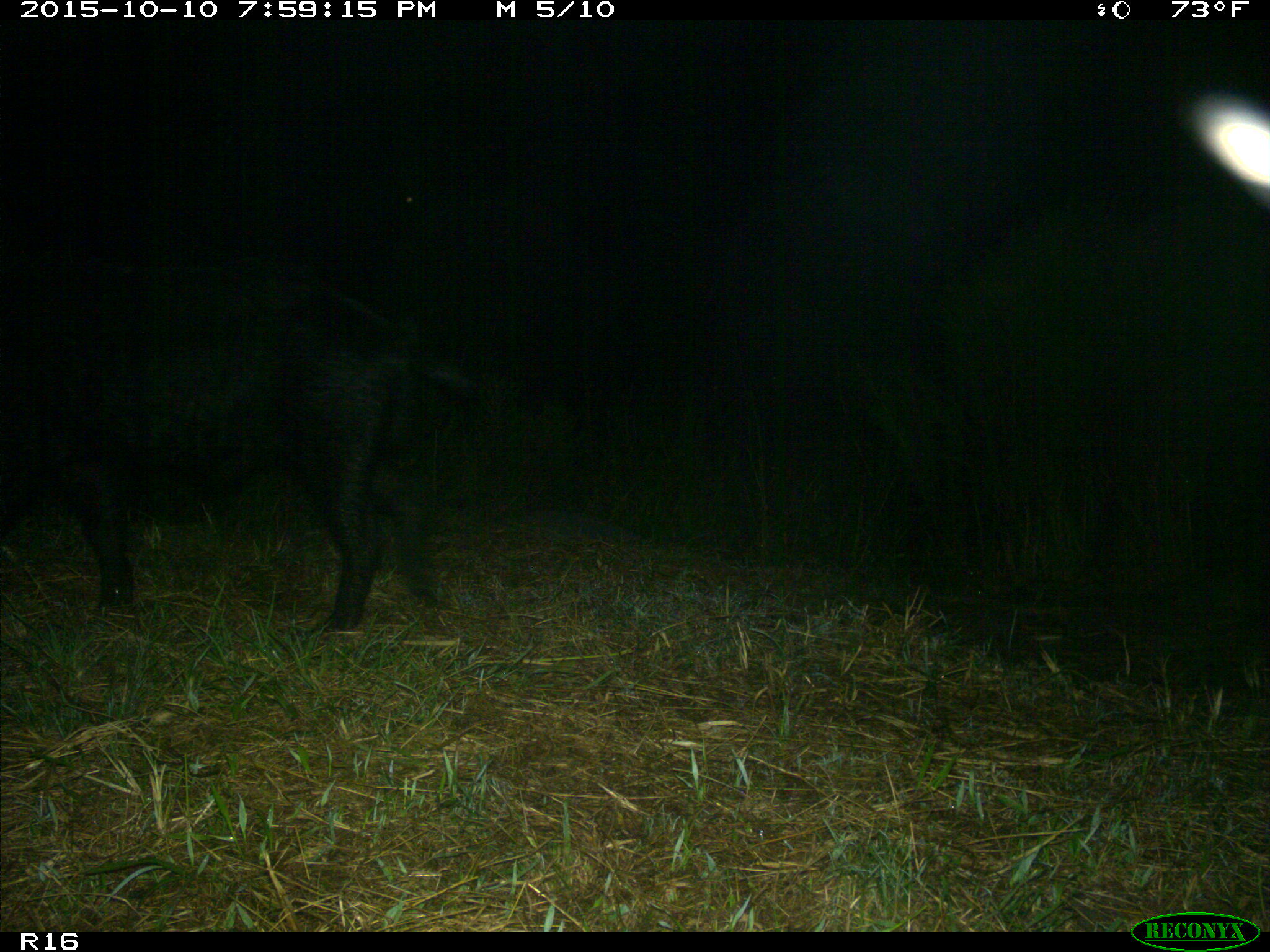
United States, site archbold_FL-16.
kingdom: Animalia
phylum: Chordata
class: Mammalia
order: Artiodactyla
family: Suidae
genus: Sus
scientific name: Sus scrofa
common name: wild boar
Sus scrofa (wild boar).